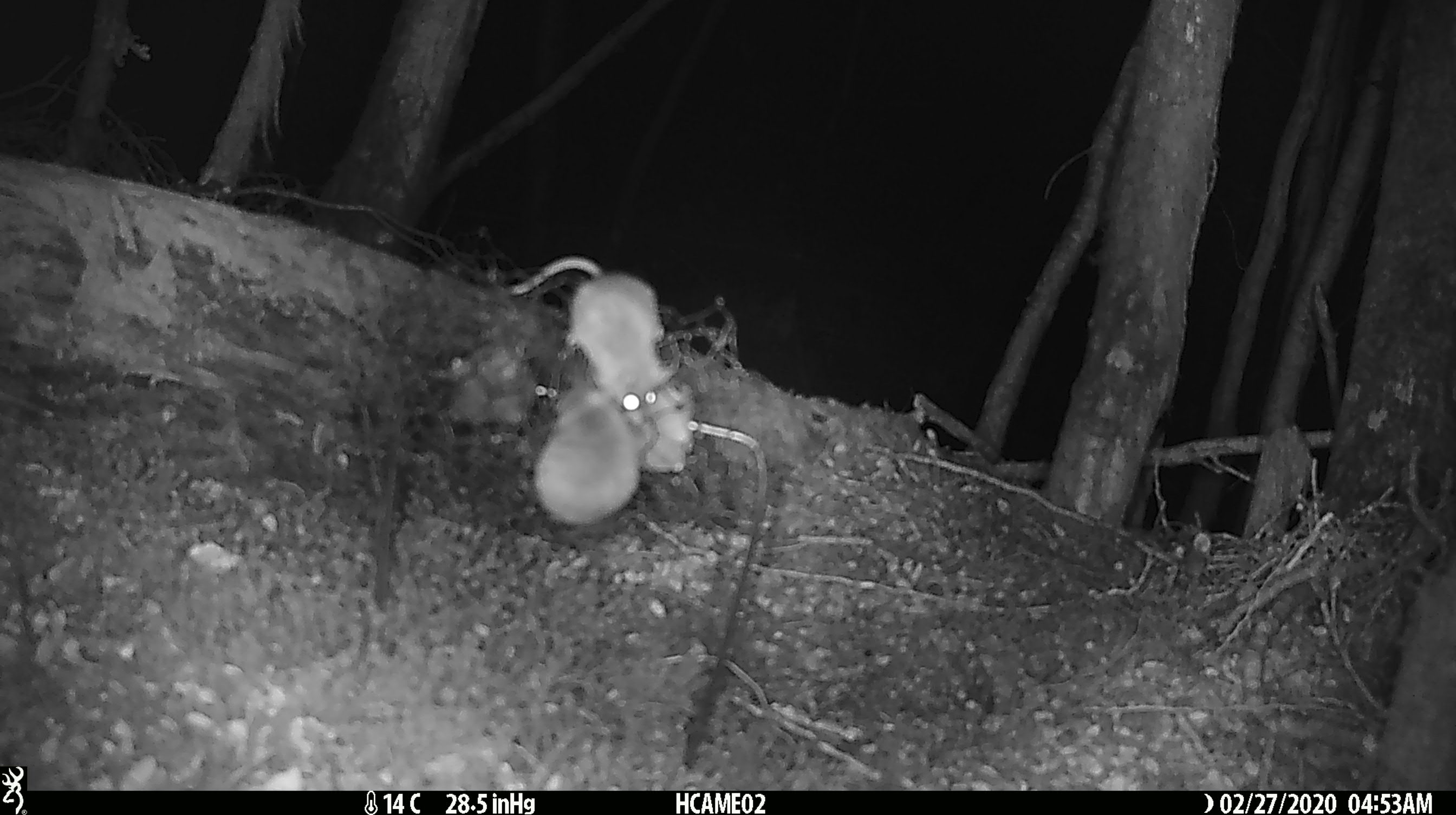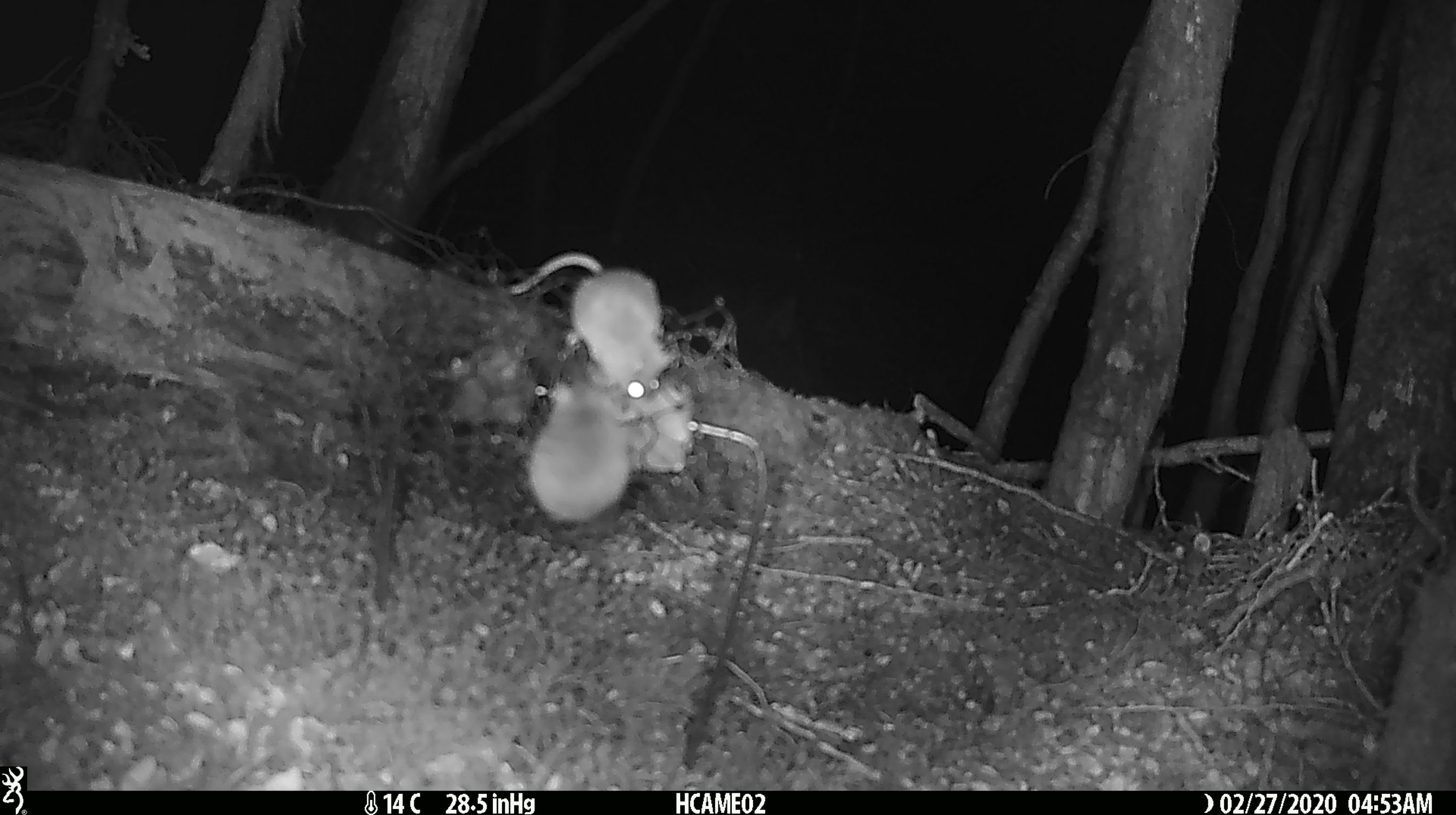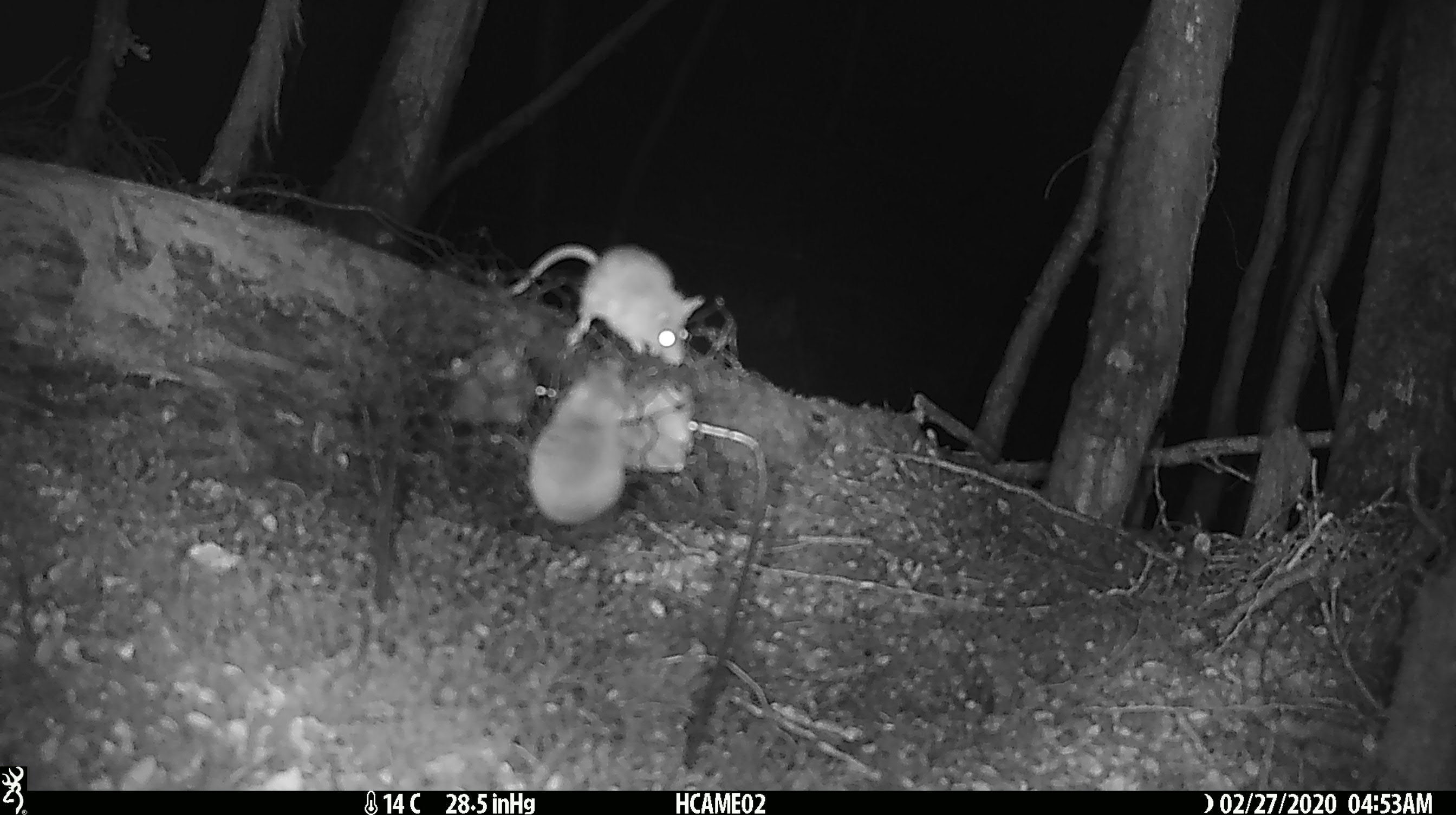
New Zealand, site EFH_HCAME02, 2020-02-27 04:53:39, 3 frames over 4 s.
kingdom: Animalia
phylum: Chordata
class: Mammalia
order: Rodentia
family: Muridae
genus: Mus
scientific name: Mus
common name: mouse